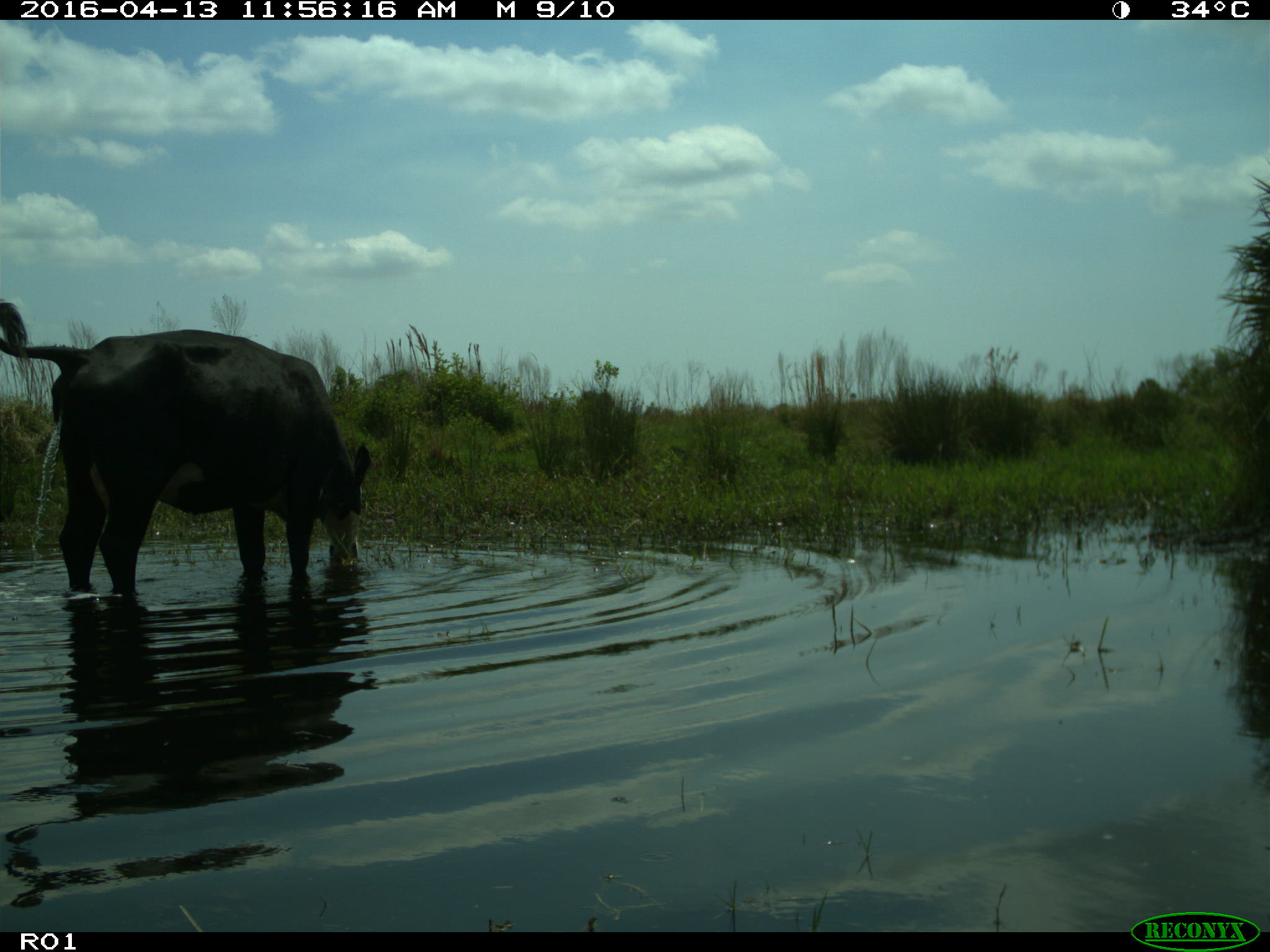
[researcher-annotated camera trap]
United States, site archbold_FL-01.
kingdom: Animalia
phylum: Chordata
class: Mammalia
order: Artiodactyla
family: Bovidae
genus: Bos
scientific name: Bos taurus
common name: domestic cow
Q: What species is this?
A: Bos taurus (domestic cow).